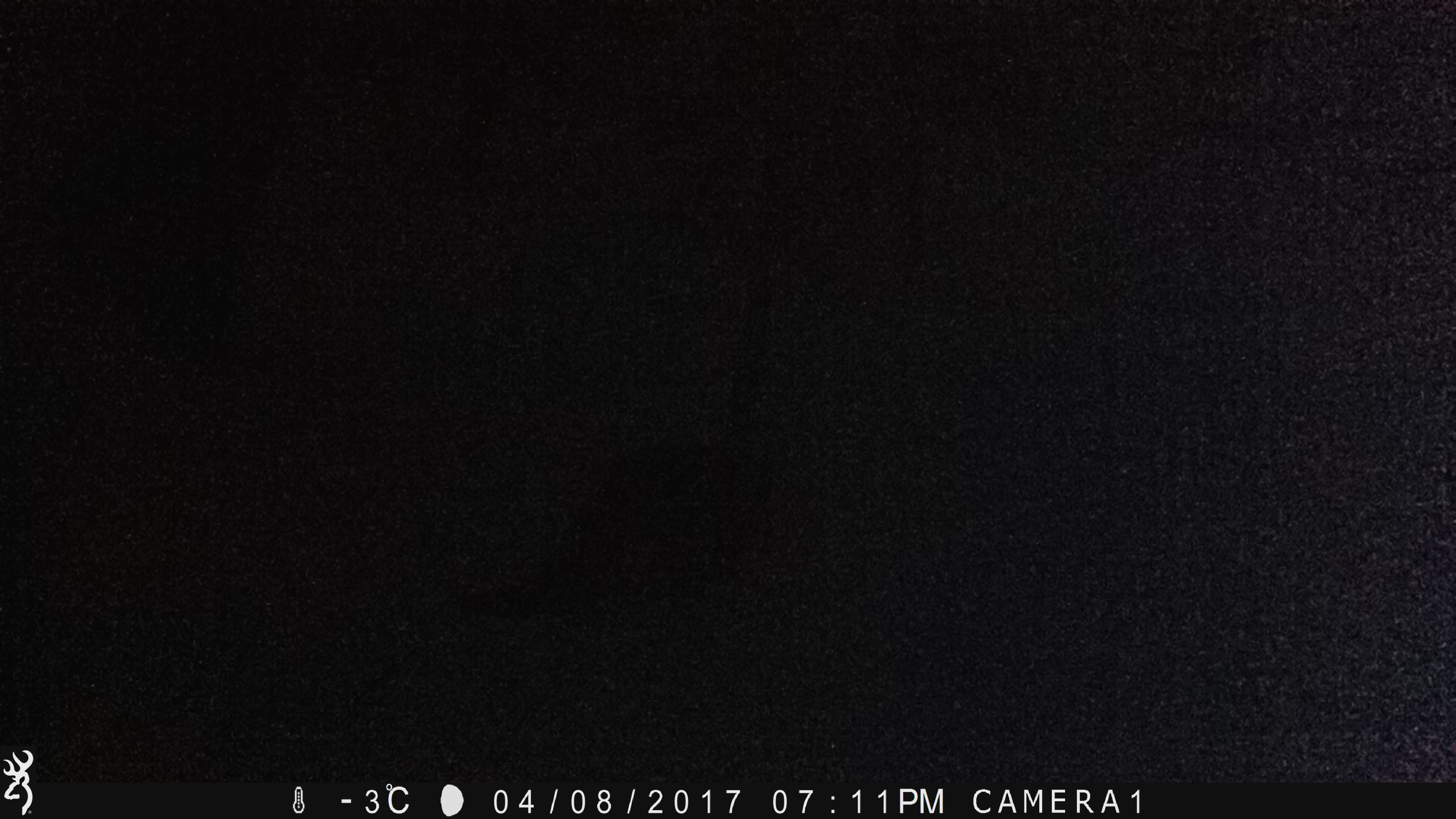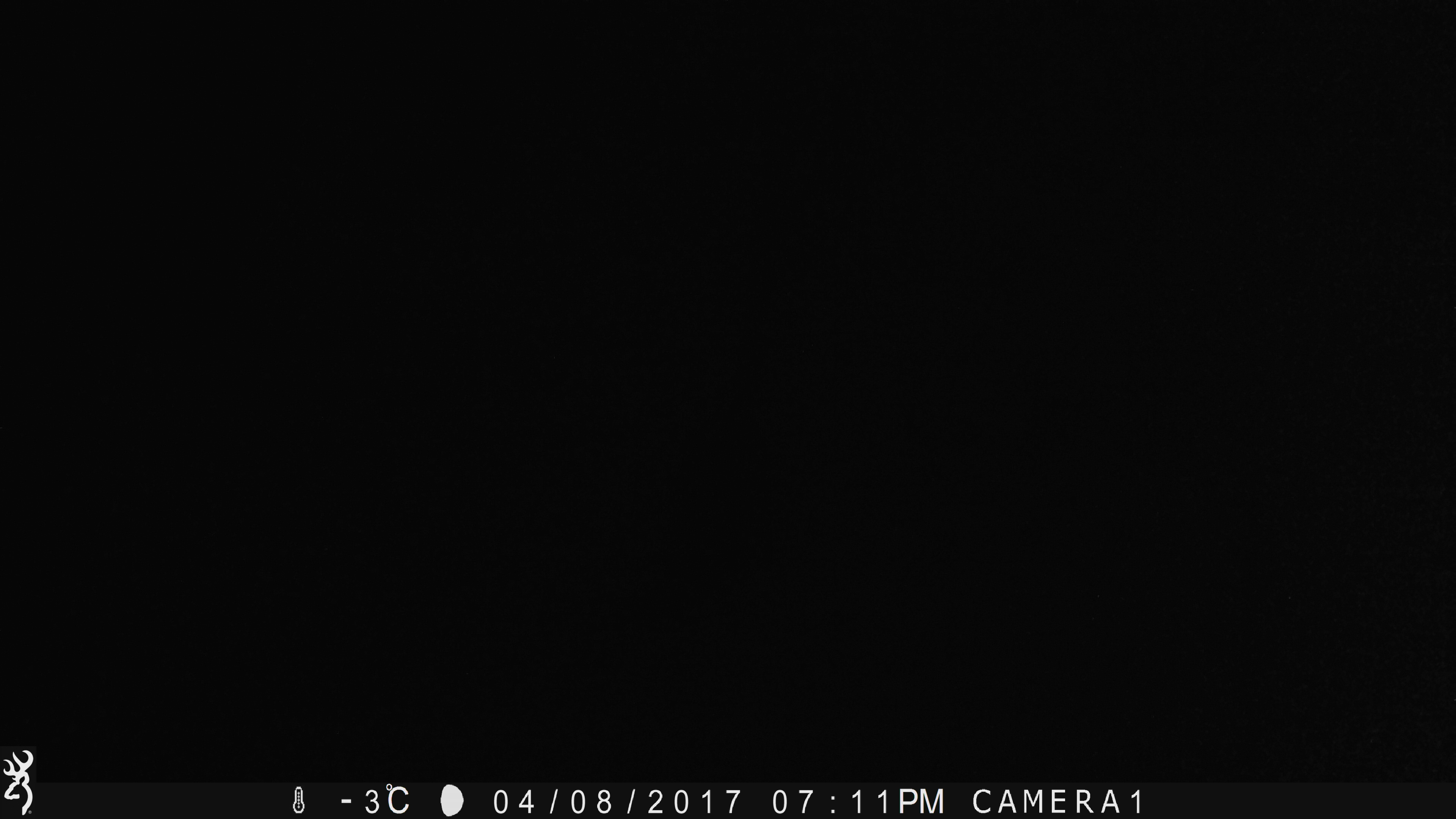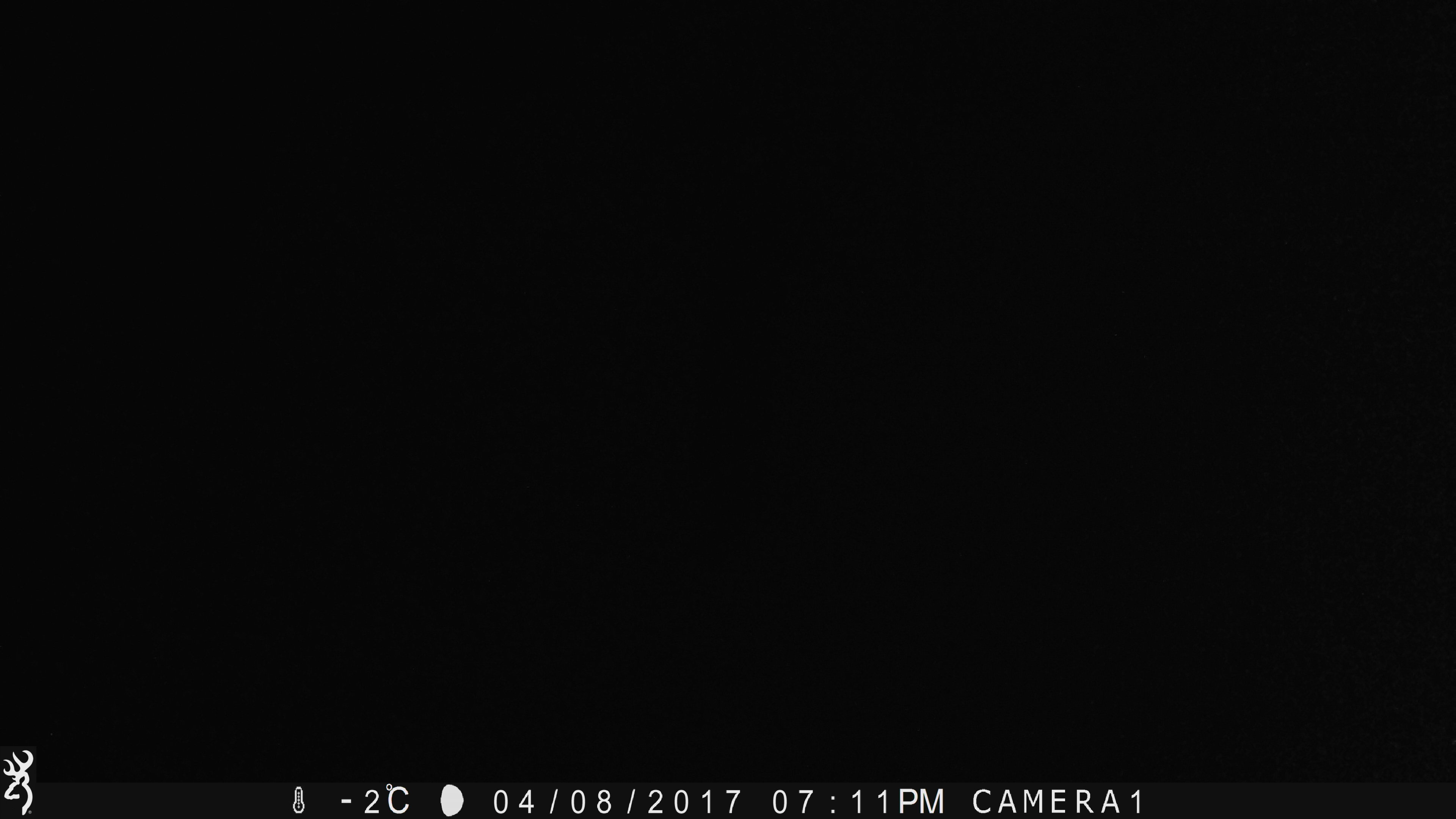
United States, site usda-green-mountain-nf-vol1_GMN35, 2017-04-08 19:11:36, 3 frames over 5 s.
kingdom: Animalia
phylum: Chordata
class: Mammalia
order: Carnivora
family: Mustelidae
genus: Pekania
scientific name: Pekania pennanti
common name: fisher